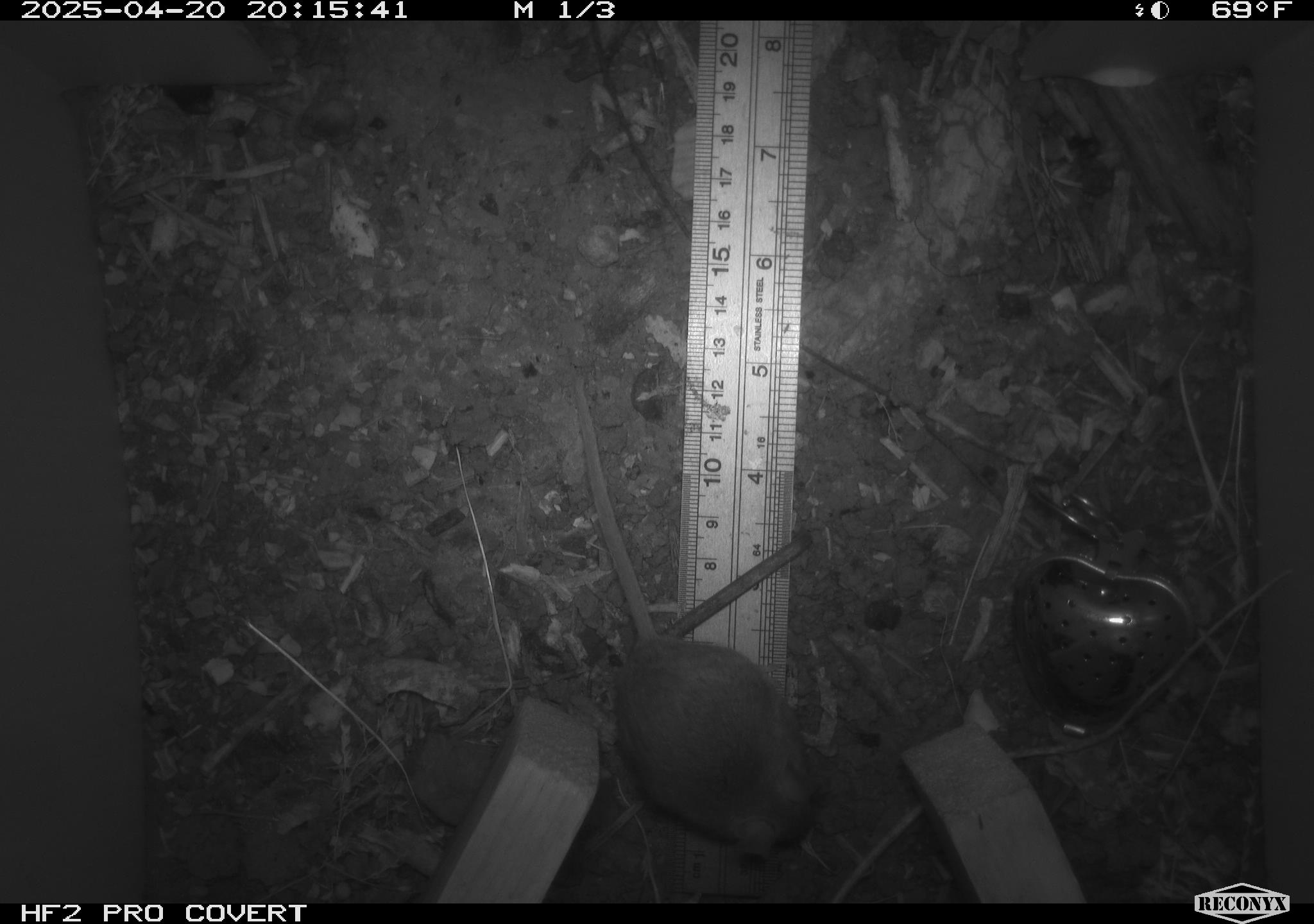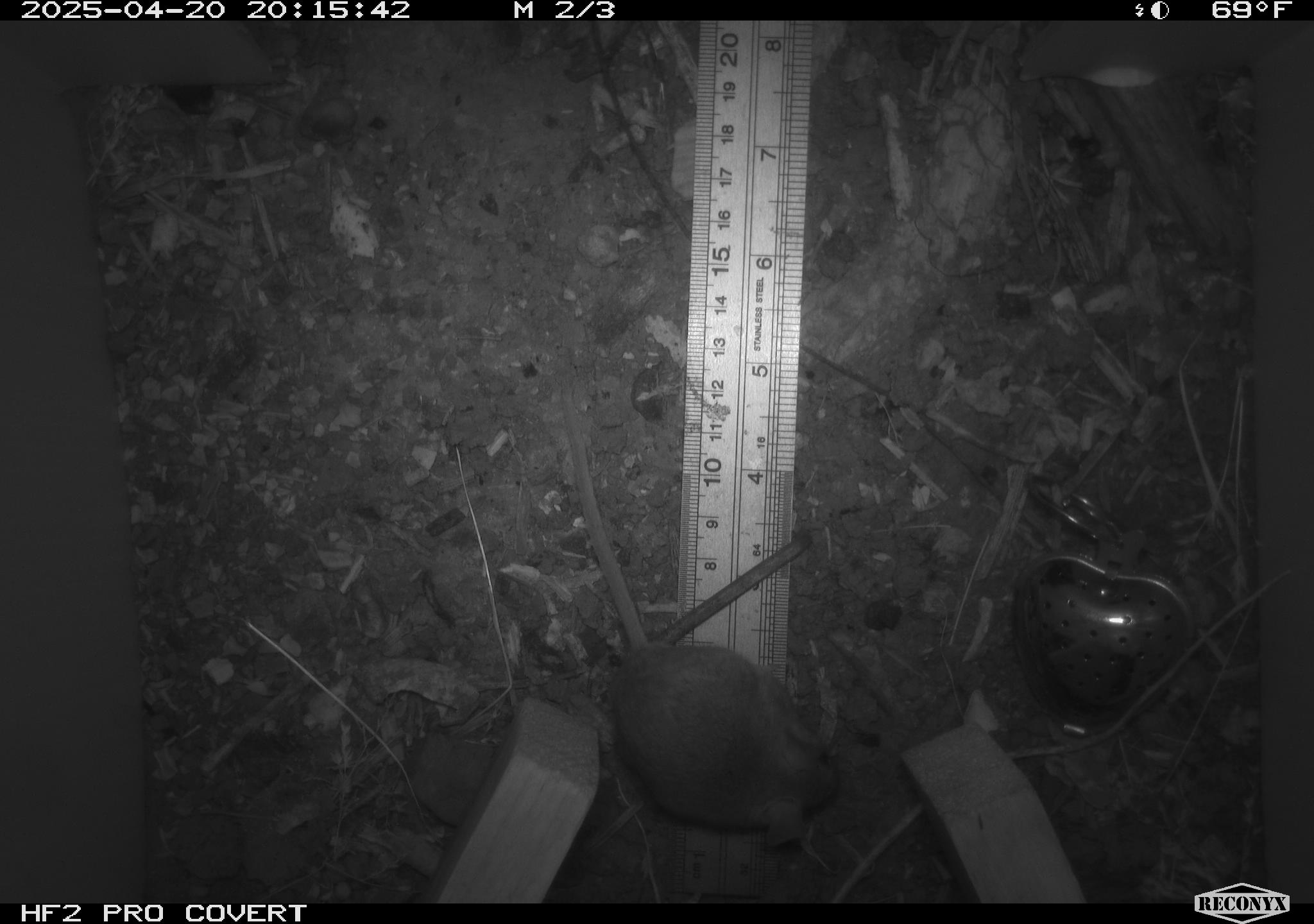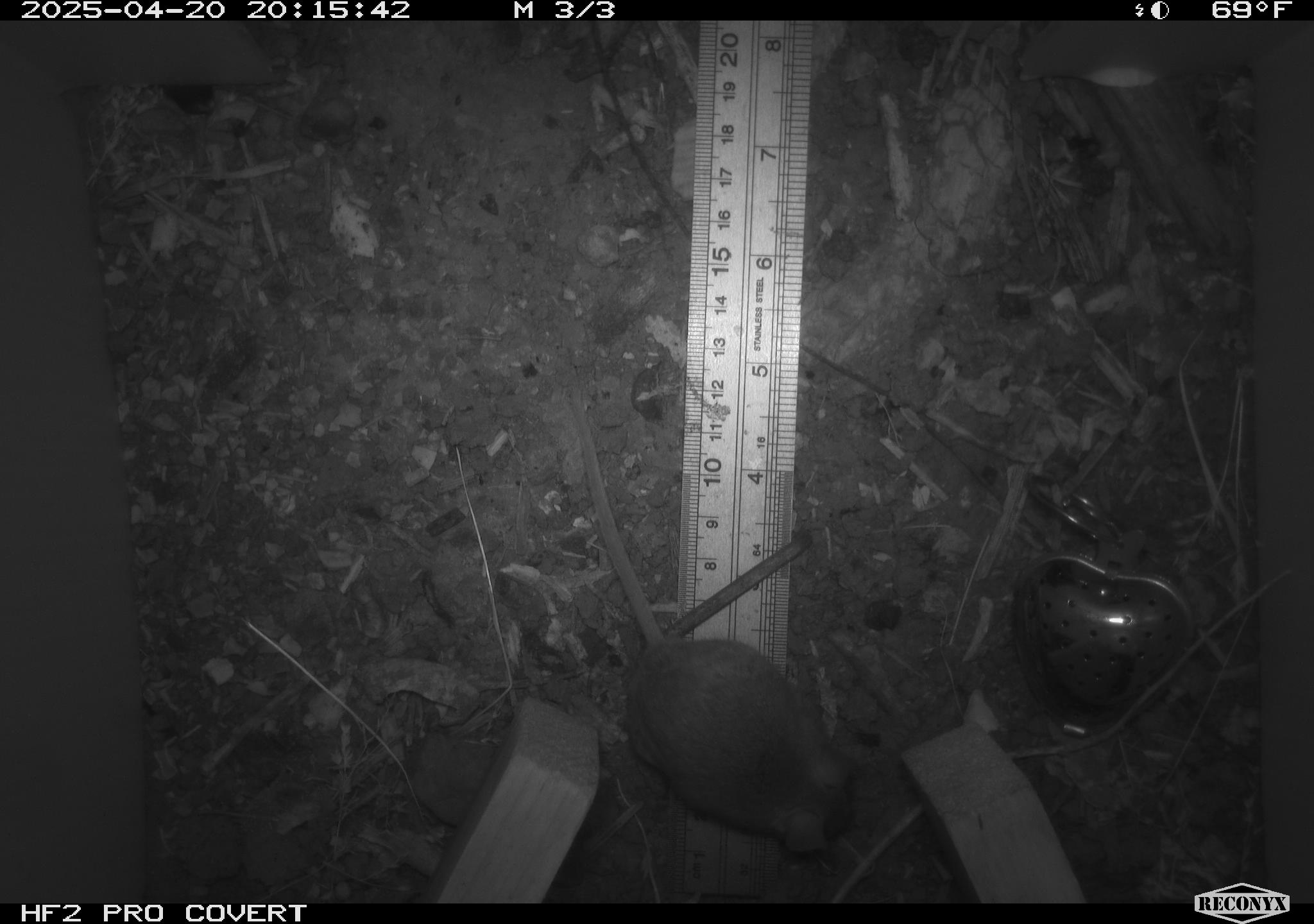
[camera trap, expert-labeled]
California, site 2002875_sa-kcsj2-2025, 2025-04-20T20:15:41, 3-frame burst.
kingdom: Animalia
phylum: Chordata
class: Mammalia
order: Rodentia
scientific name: Rodentia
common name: rodent